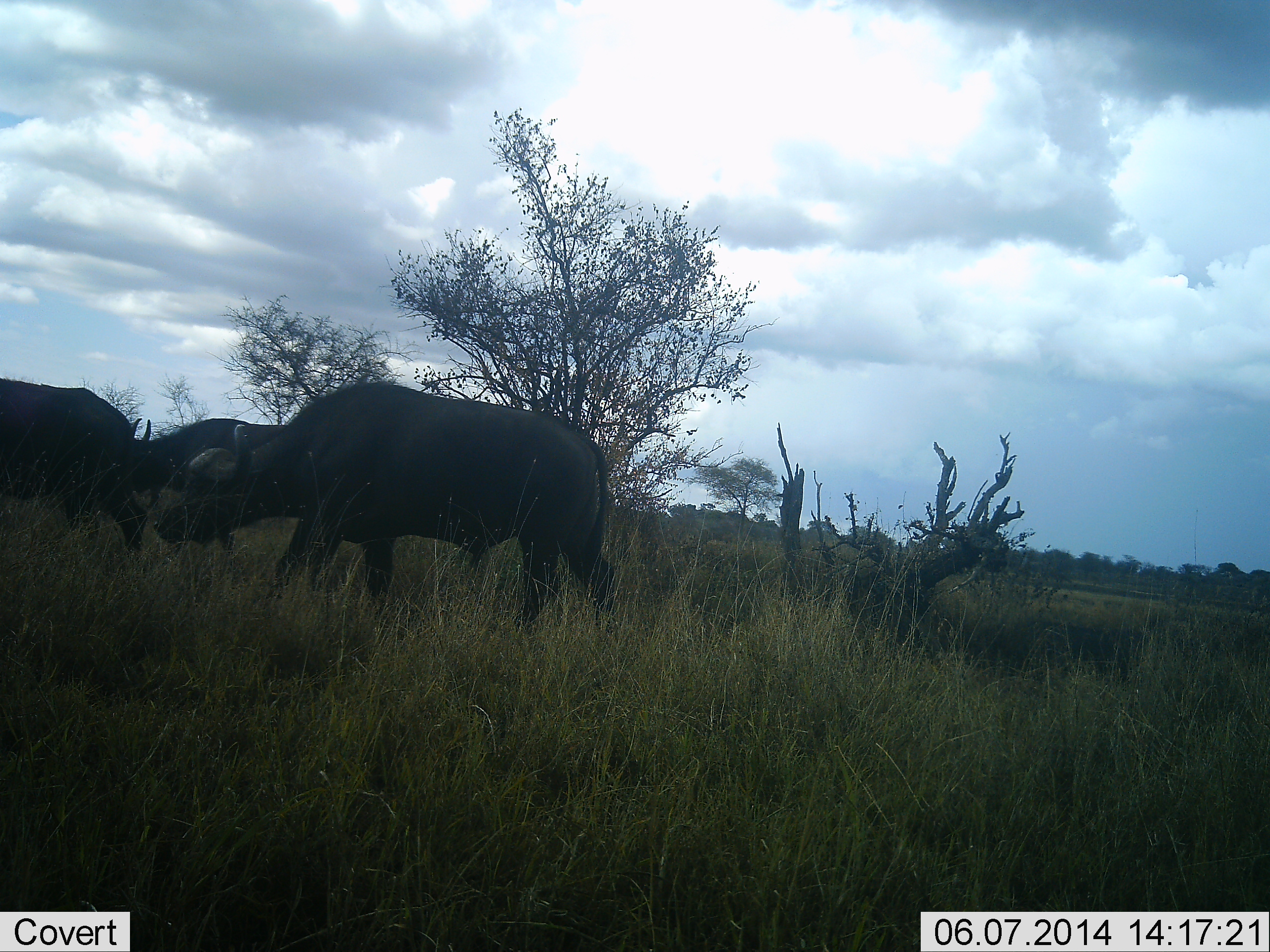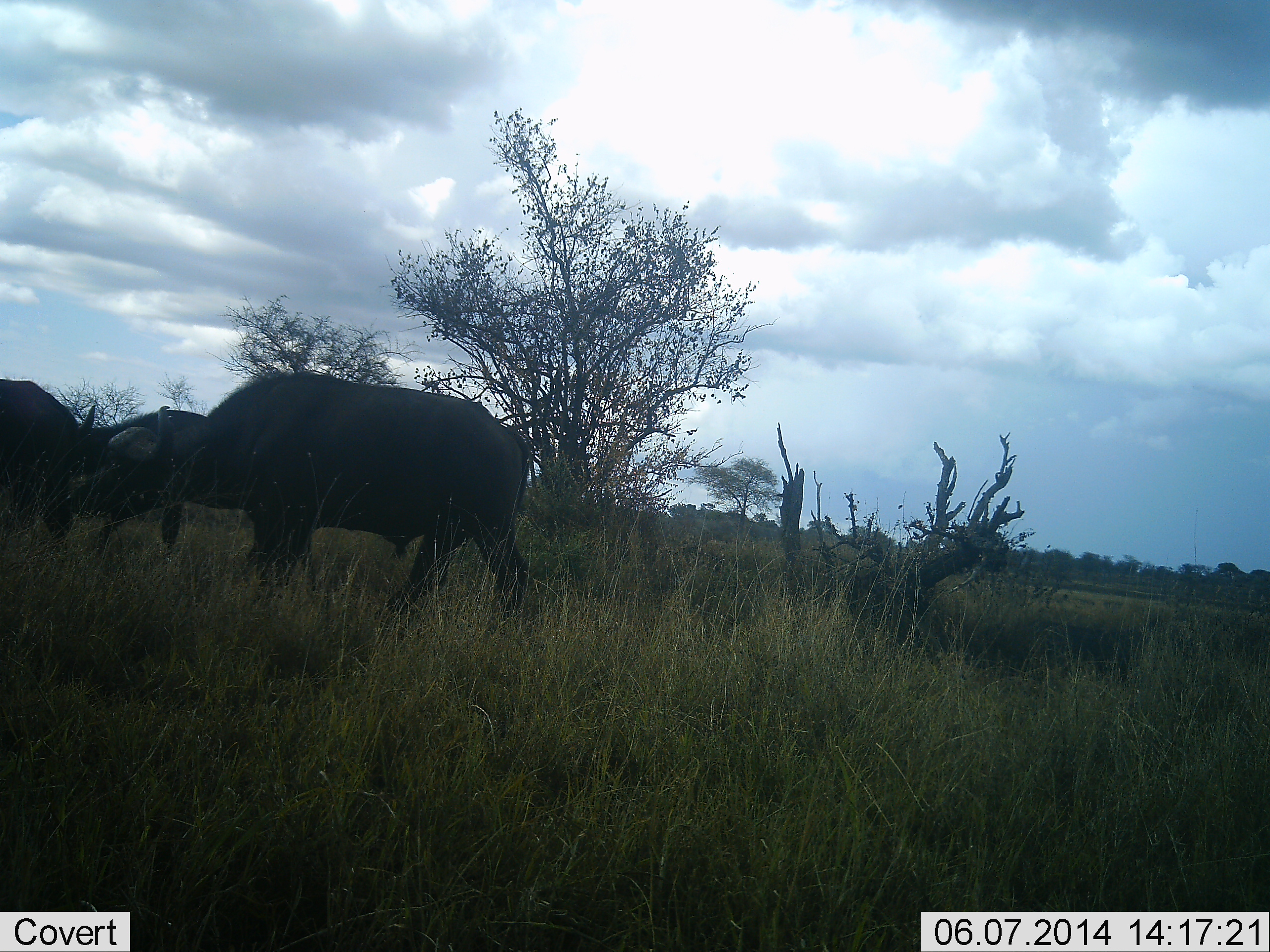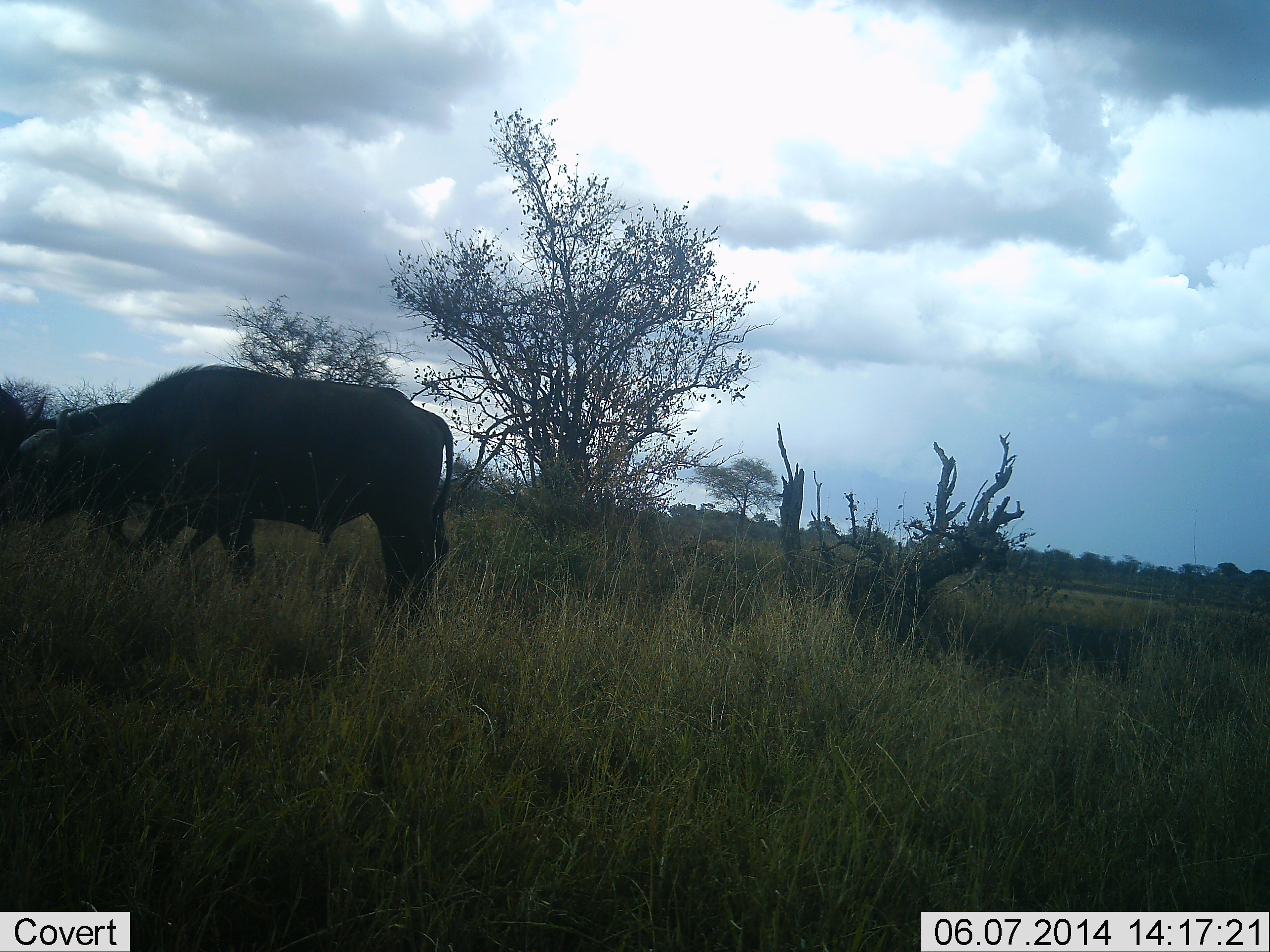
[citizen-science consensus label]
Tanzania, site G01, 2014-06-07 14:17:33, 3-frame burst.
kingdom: Animalia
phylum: Chordata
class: Mammalia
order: Artiodactyla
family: Bovidae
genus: Syncerus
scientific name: Syncerus caffer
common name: cape buffalo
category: buffalo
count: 3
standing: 20%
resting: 0%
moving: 90%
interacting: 0%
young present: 0%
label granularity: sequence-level